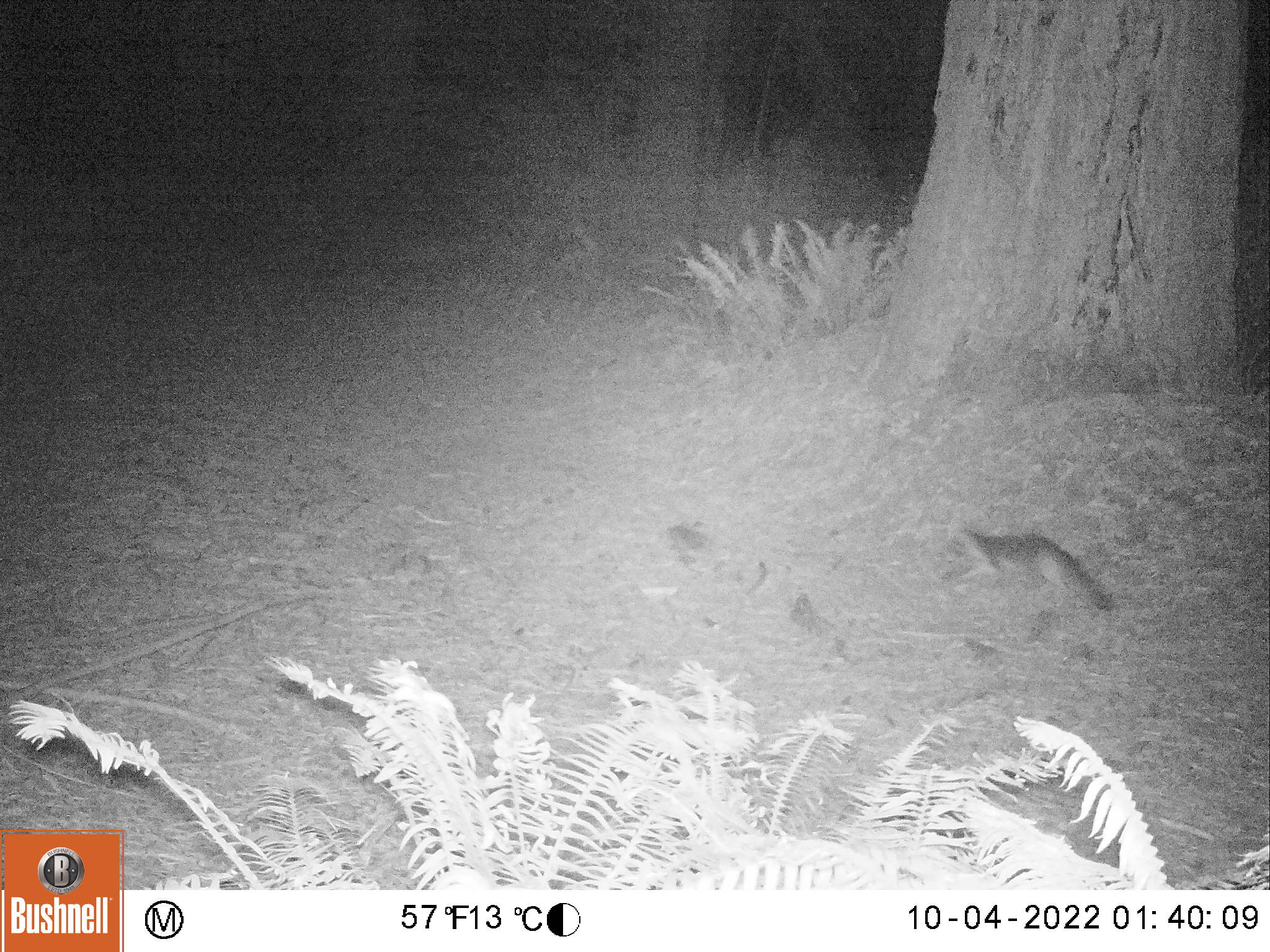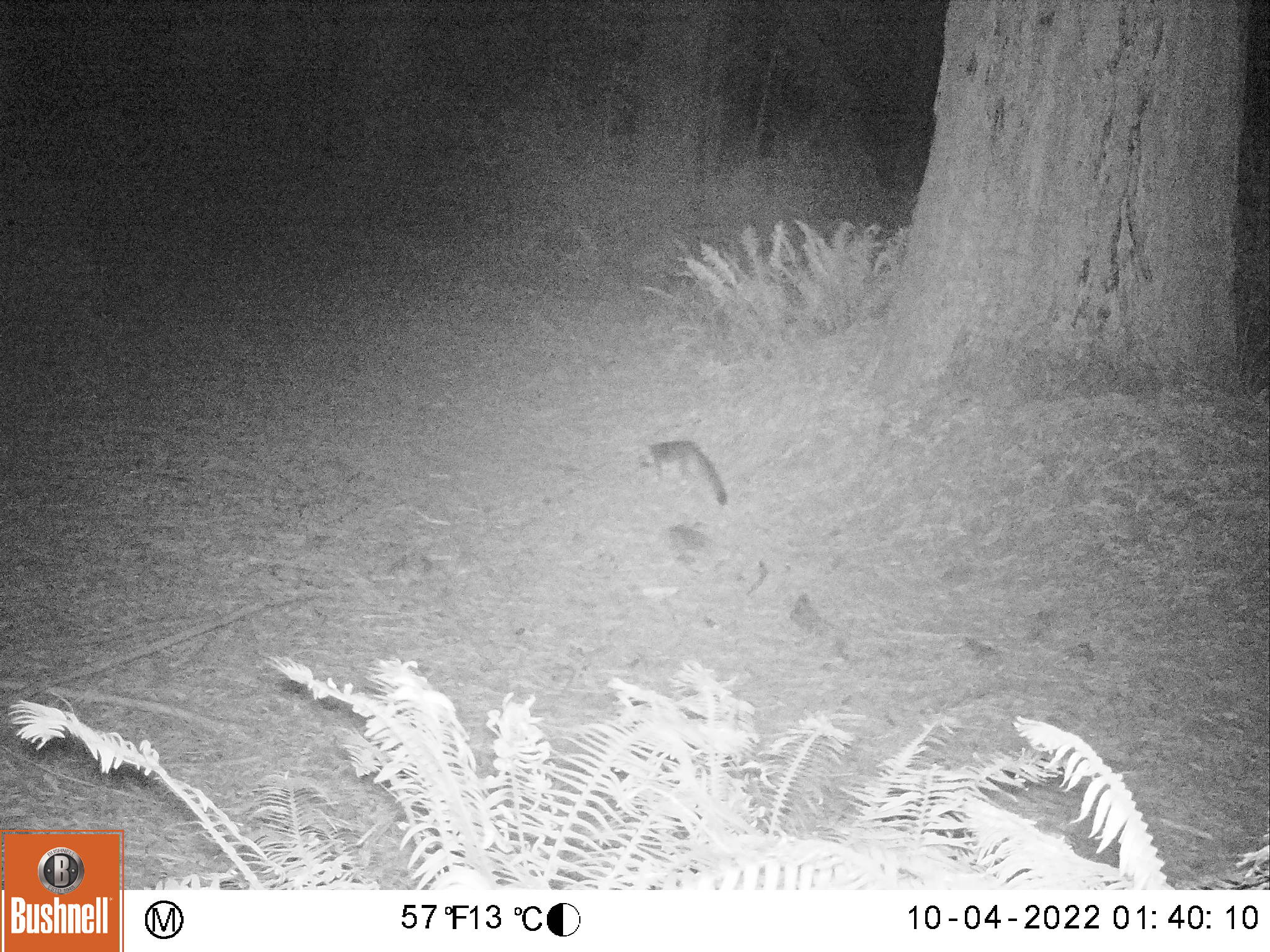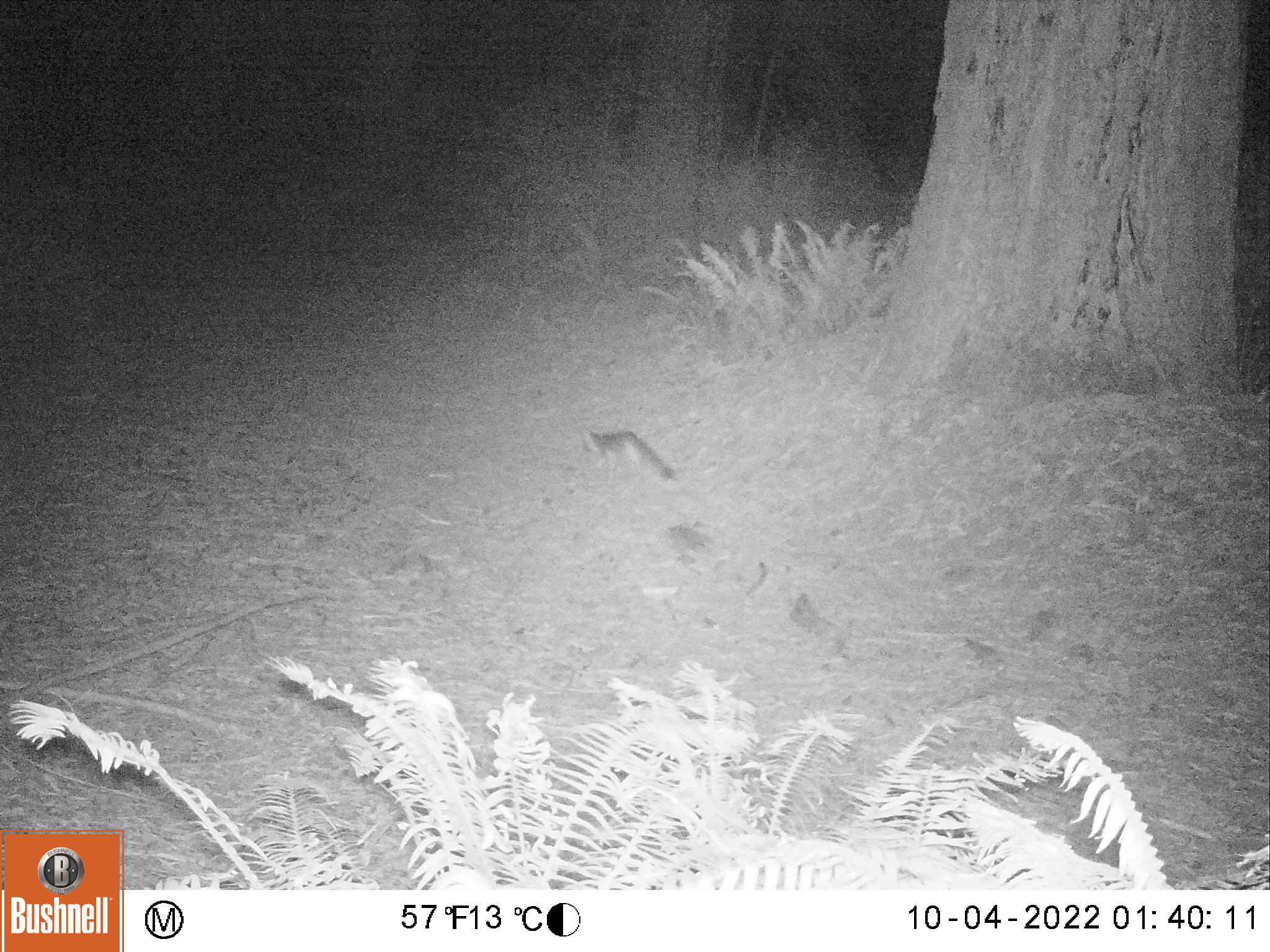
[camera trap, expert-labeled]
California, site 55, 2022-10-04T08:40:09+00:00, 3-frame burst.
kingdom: Animalia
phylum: Chordata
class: Mammalia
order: Carnivora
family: Canidae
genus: Urocyon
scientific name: Urocyon cinereoargenteus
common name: gray fox